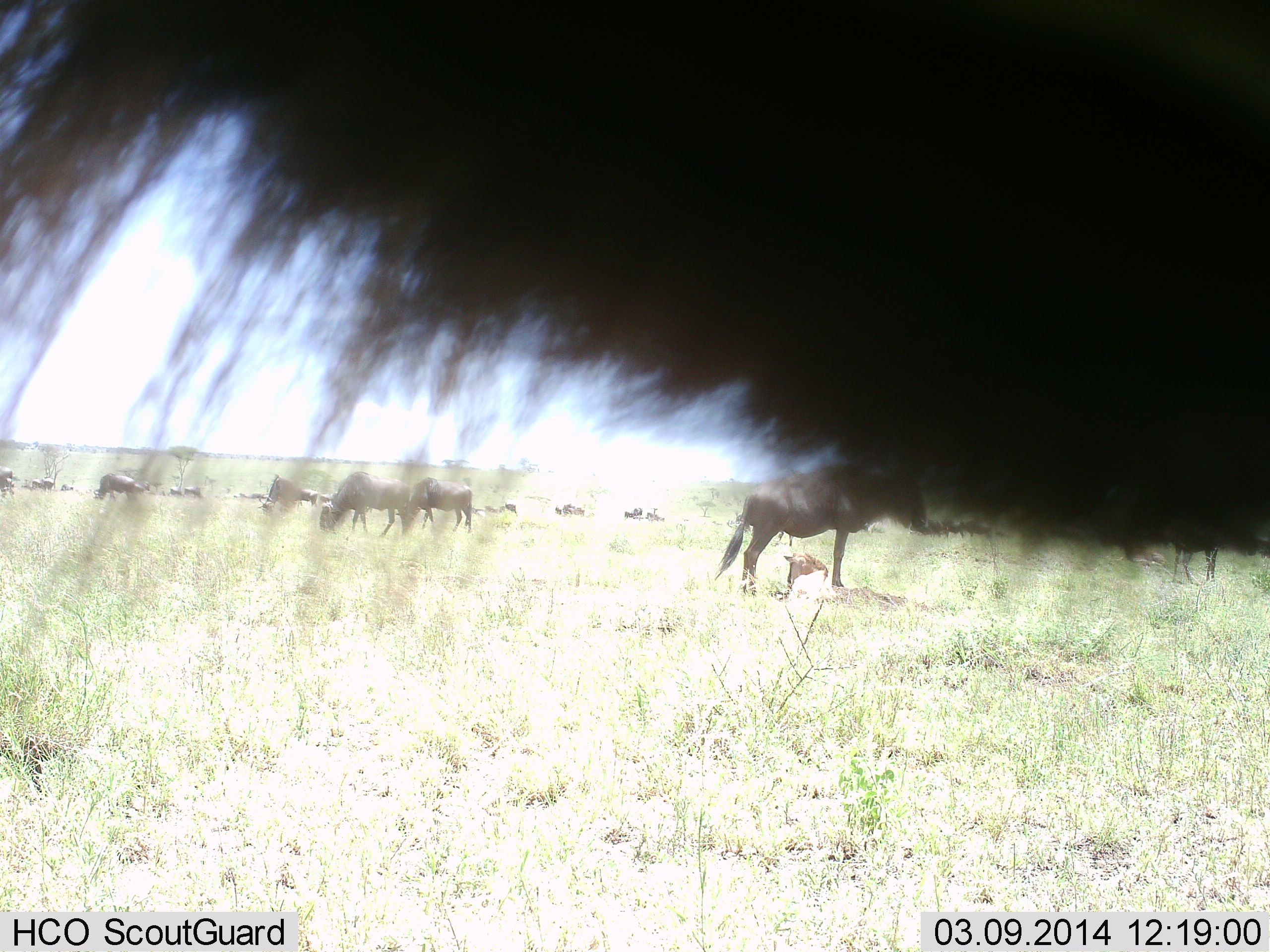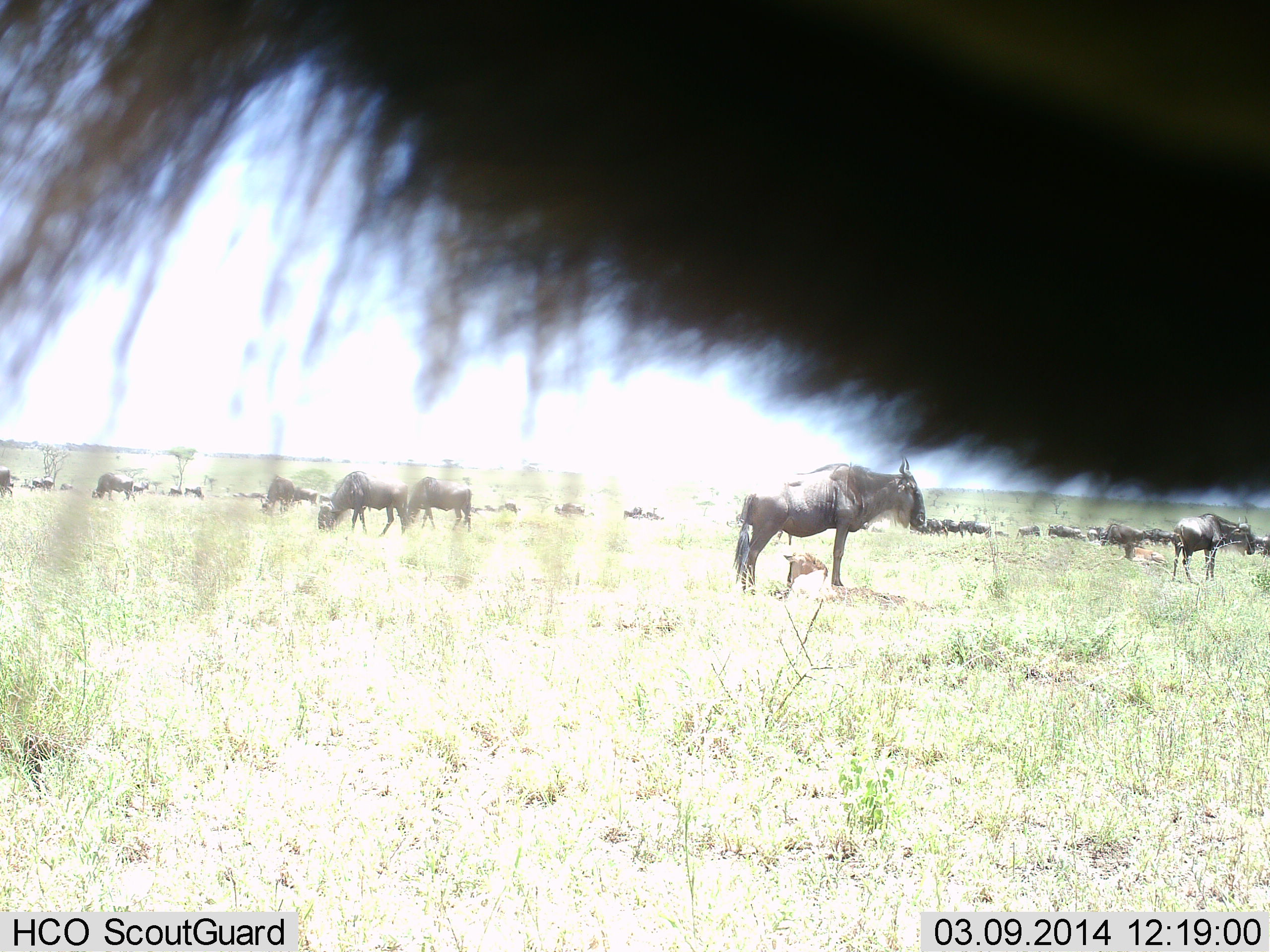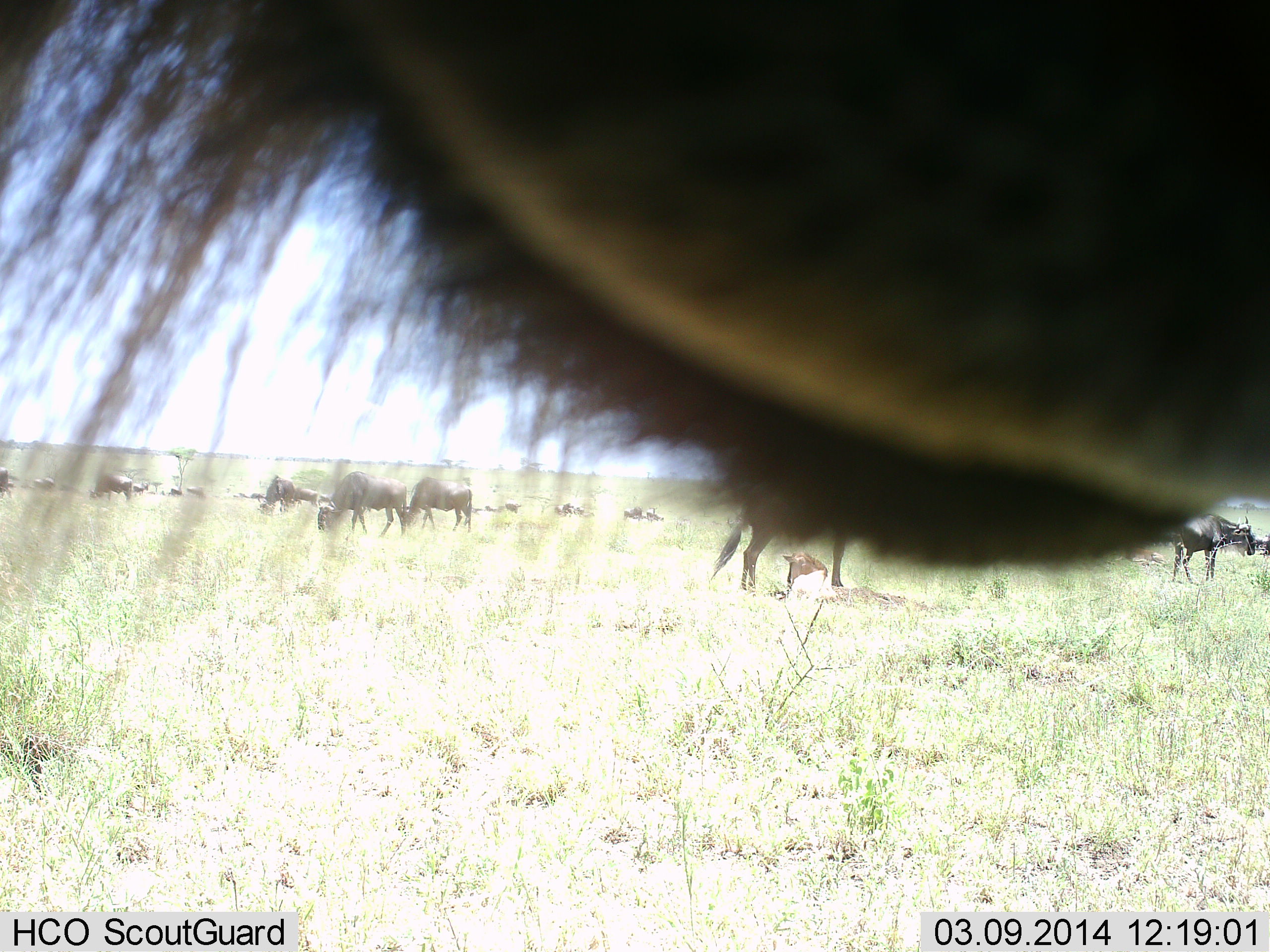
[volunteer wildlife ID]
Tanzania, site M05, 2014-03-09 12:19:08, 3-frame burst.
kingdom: Animalia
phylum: Chordata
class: Mammalia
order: Artiodactyla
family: Bovidae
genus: Connochaetes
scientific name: Connochaetes taurinus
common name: blue wildebeest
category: wildebeest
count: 11-50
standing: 100%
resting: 20%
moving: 0%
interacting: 0%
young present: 30%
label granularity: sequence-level